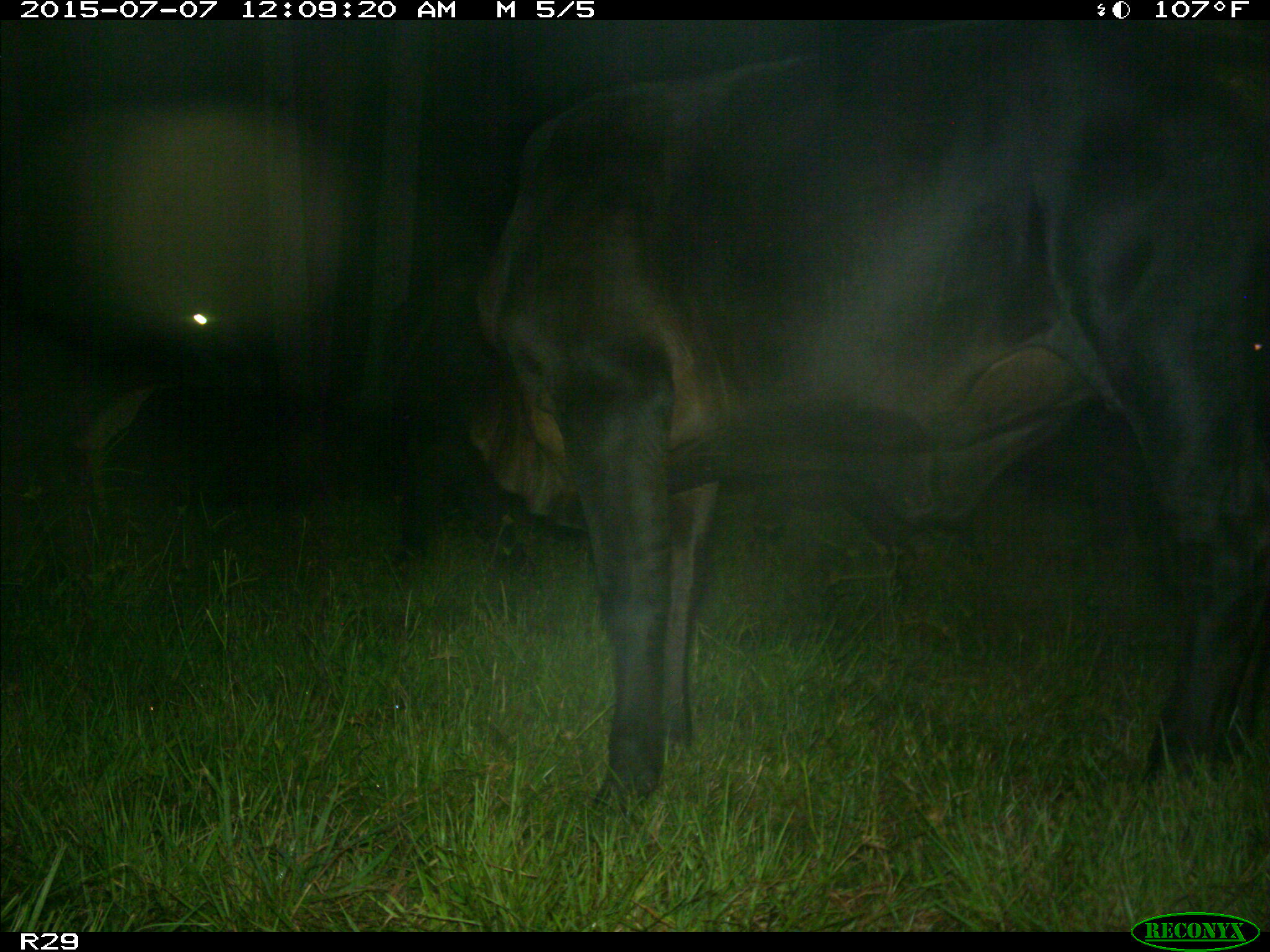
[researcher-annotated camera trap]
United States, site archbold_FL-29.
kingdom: Animalia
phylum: Chordata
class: Mammalia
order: Artiodactyla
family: Bovidae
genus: Bos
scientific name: Bos taurus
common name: domestic cow